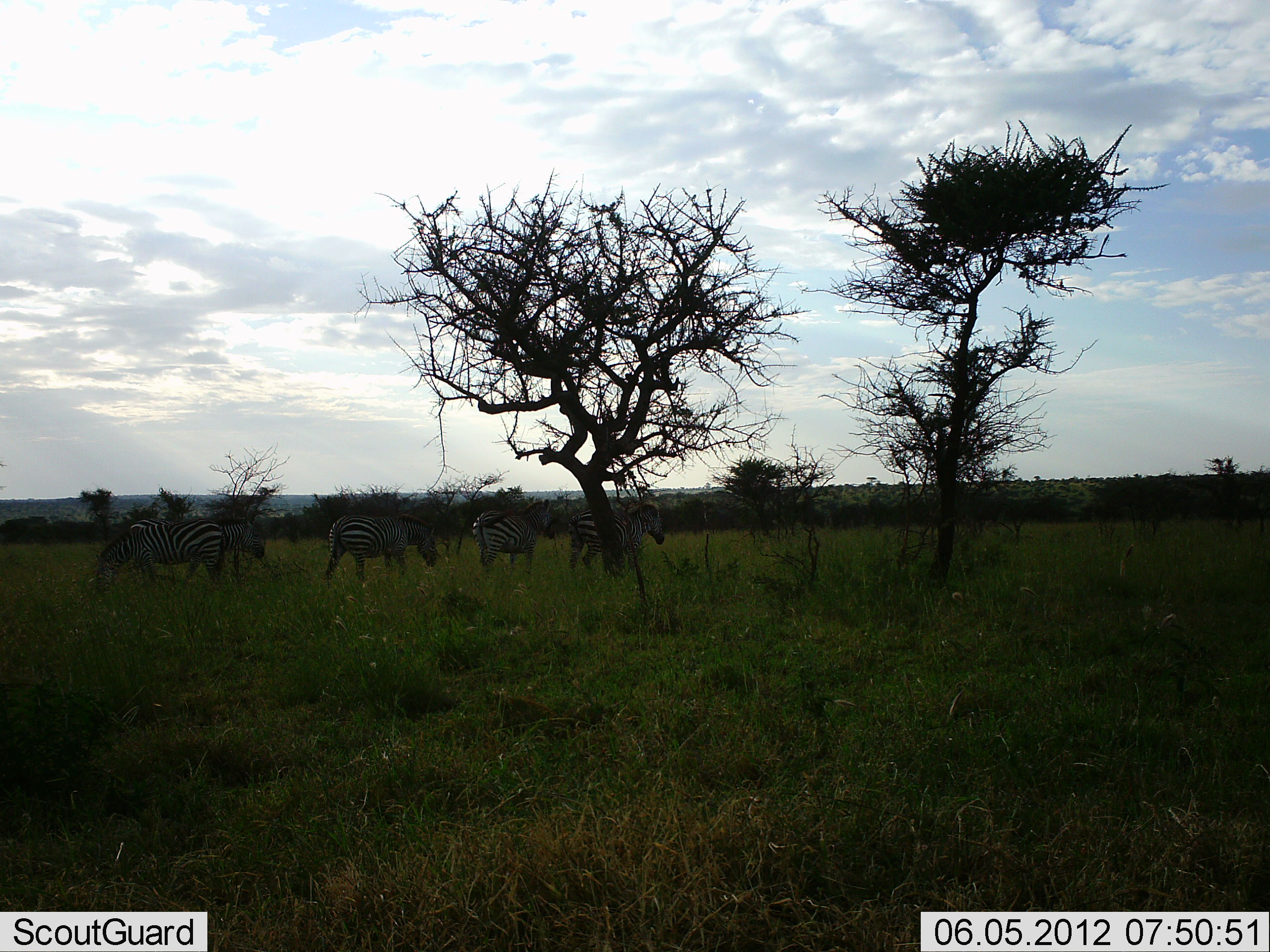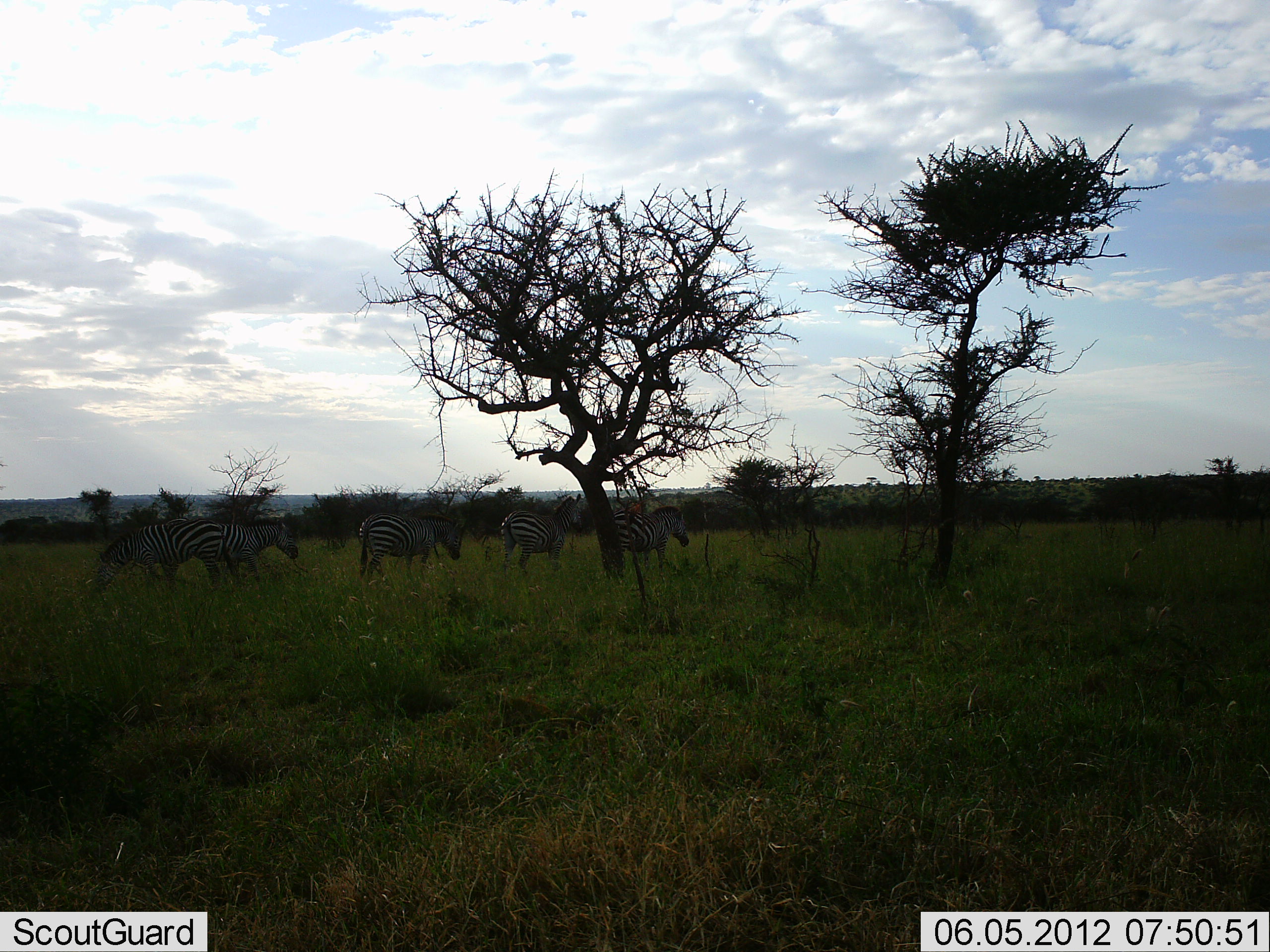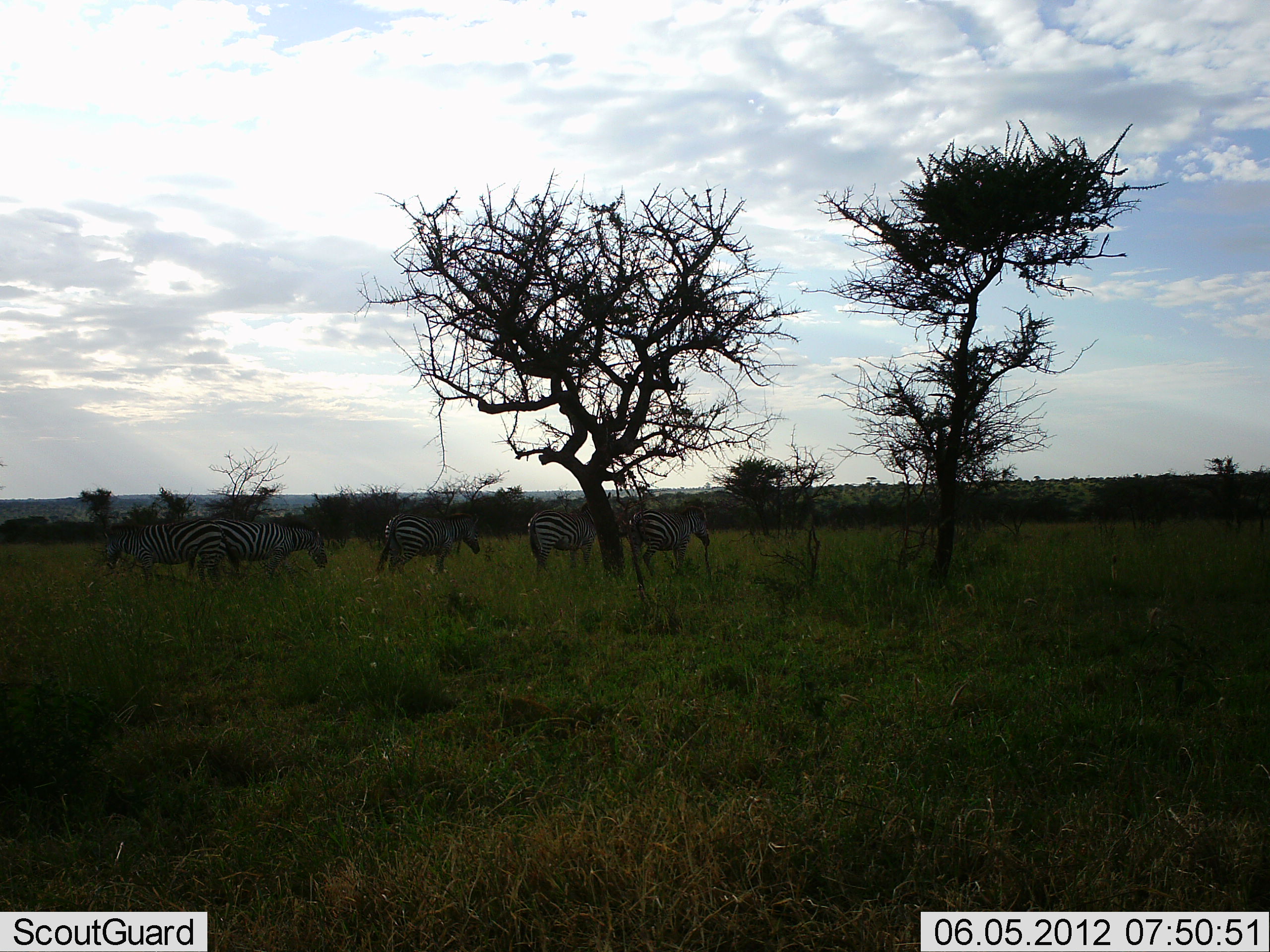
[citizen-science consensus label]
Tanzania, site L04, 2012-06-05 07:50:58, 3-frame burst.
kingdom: Animalia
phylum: Chordata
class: Mammalia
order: Perissodactyla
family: Equidae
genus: Equus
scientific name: Equus quagga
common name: plains zebra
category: zebra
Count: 5.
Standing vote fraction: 10%.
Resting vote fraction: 0%.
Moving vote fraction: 100%.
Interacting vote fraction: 0%.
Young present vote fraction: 0%.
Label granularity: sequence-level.